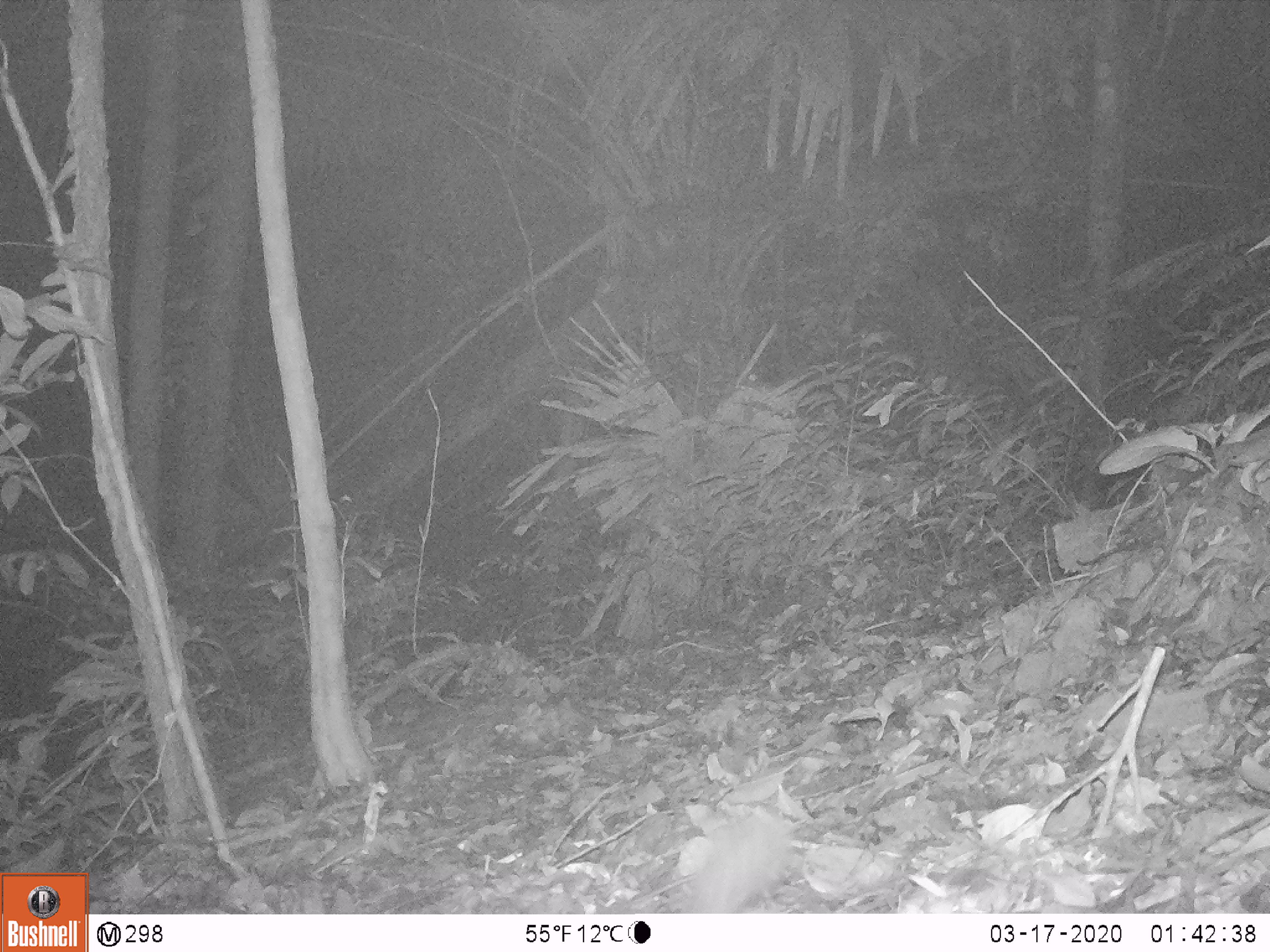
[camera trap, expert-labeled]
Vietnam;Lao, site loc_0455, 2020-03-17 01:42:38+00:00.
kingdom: Animalia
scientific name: Animalia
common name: animal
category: unidentified animal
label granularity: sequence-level